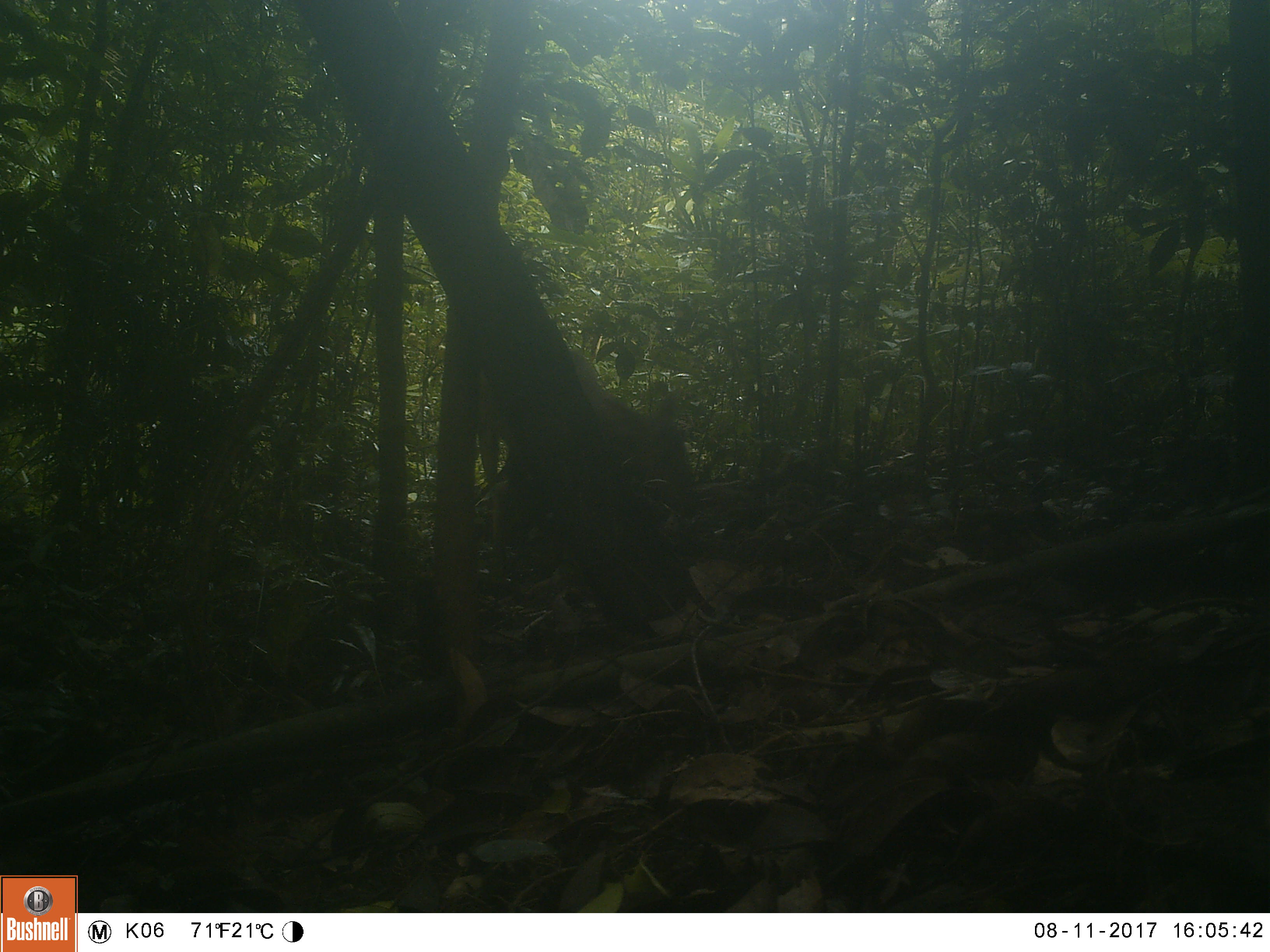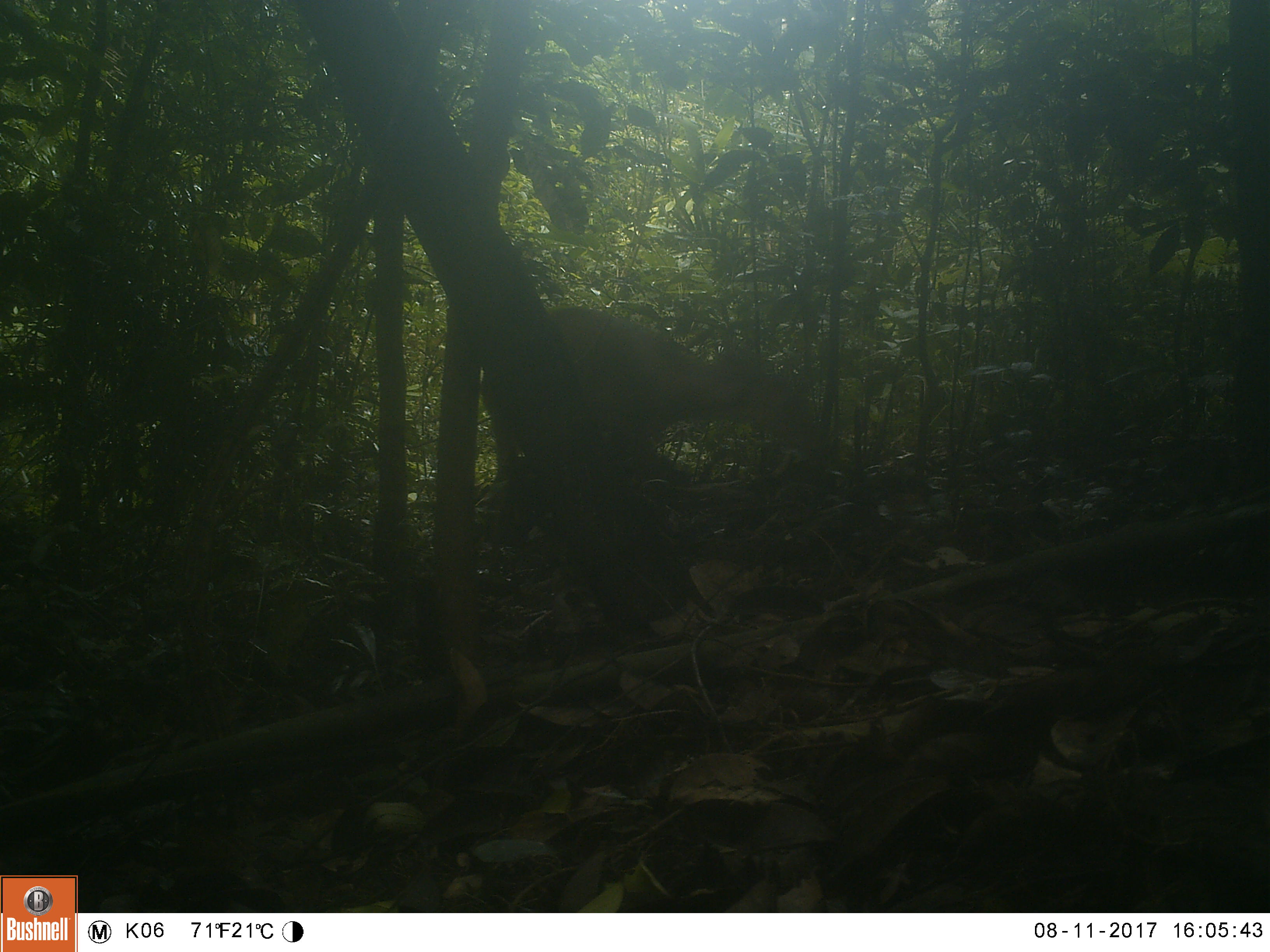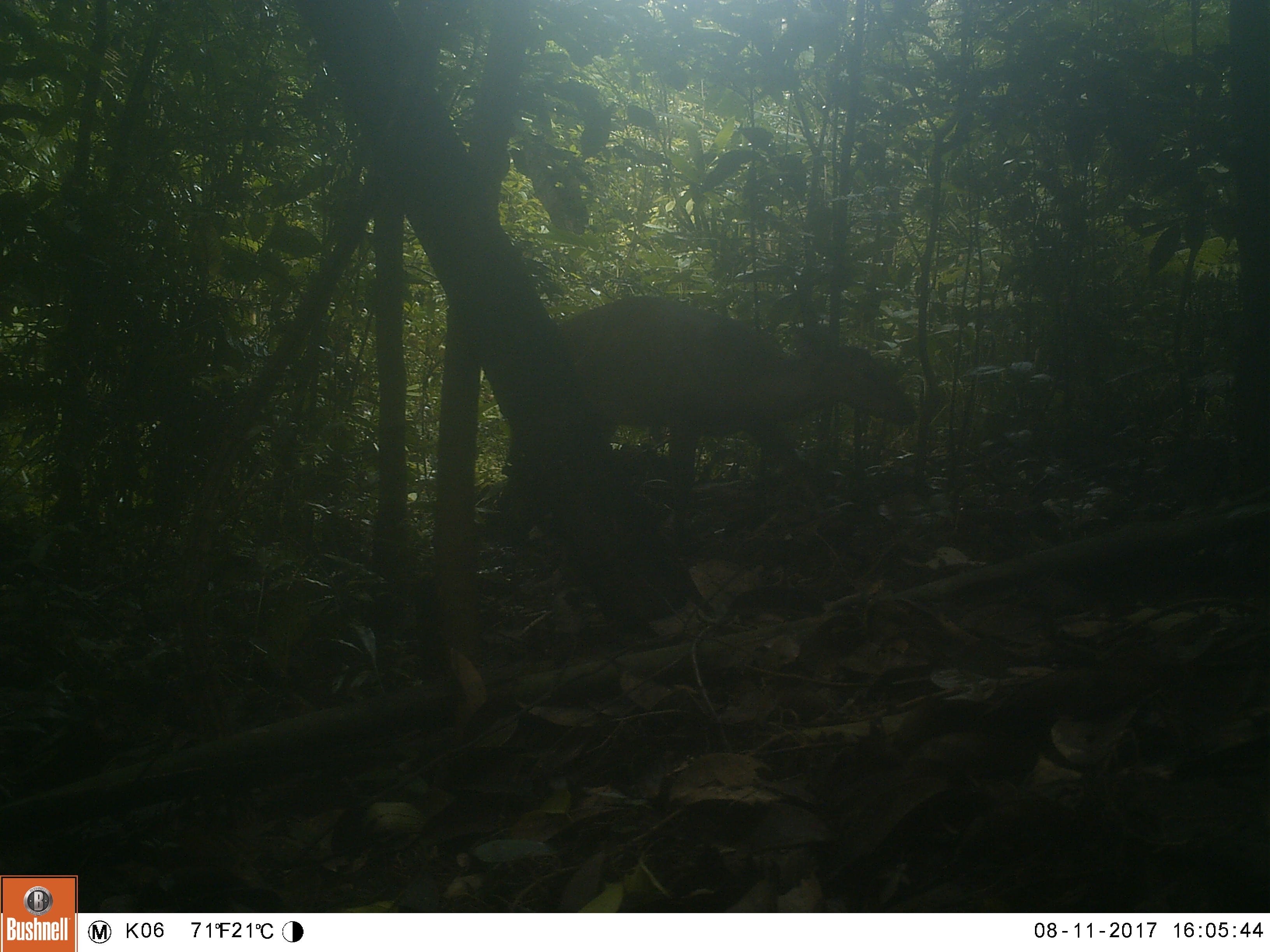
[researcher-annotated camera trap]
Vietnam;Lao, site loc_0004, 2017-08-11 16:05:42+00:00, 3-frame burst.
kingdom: Animalia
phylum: Chordata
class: Mammalia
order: Artiodactyla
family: Cervidae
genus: Muntiacus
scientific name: Muntiacus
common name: muntjacs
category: unidentified muntjac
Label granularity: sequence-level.